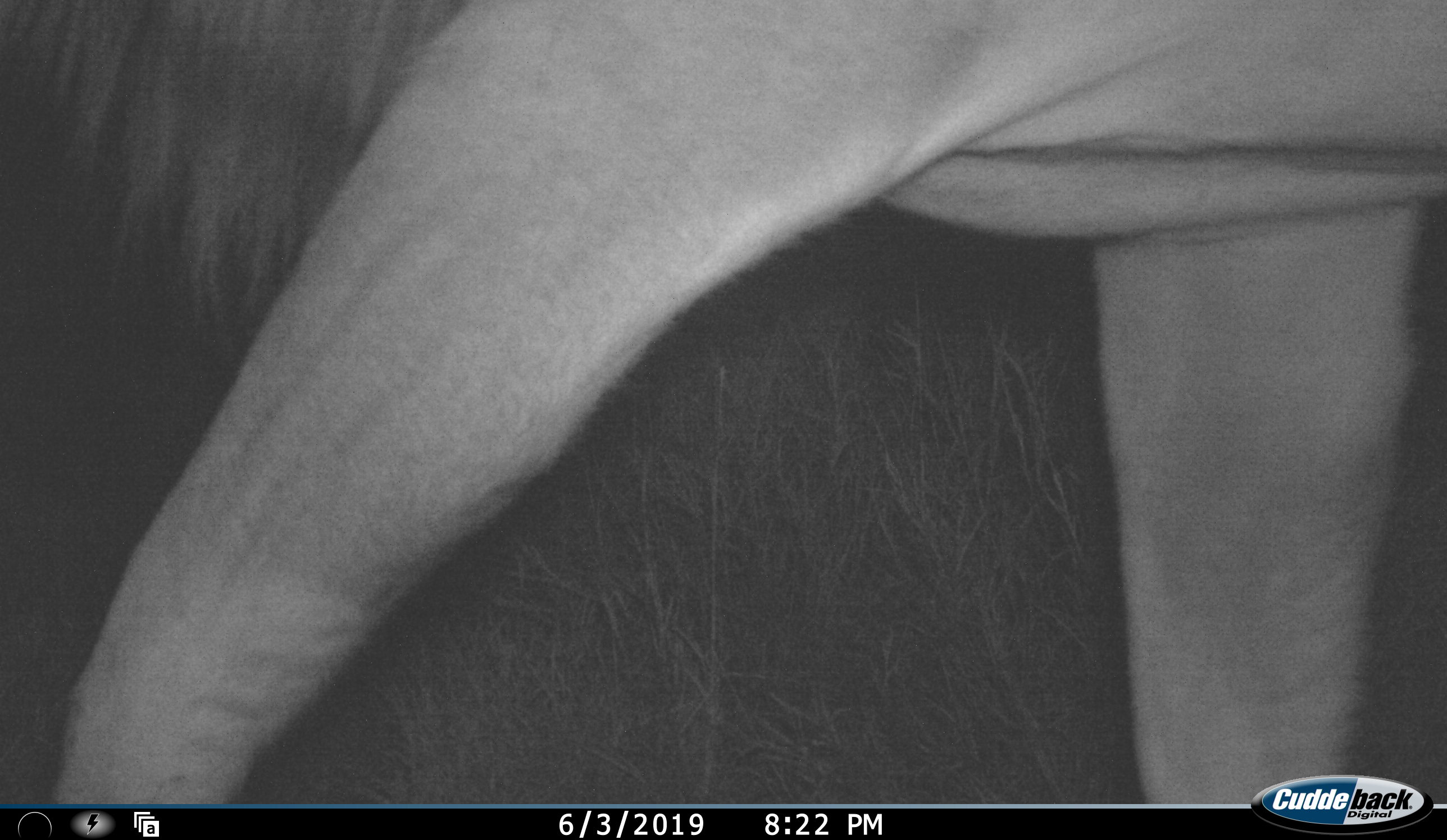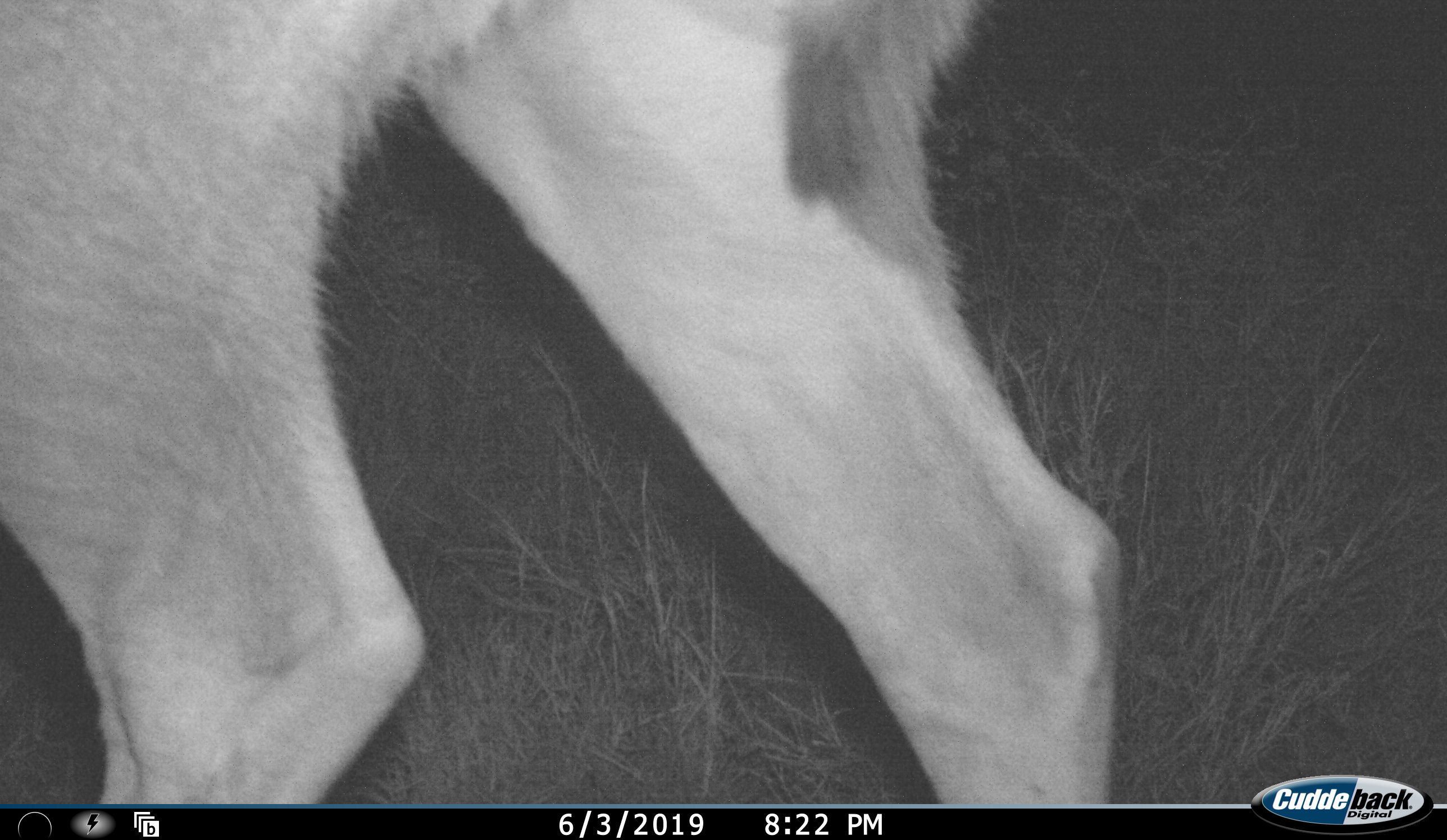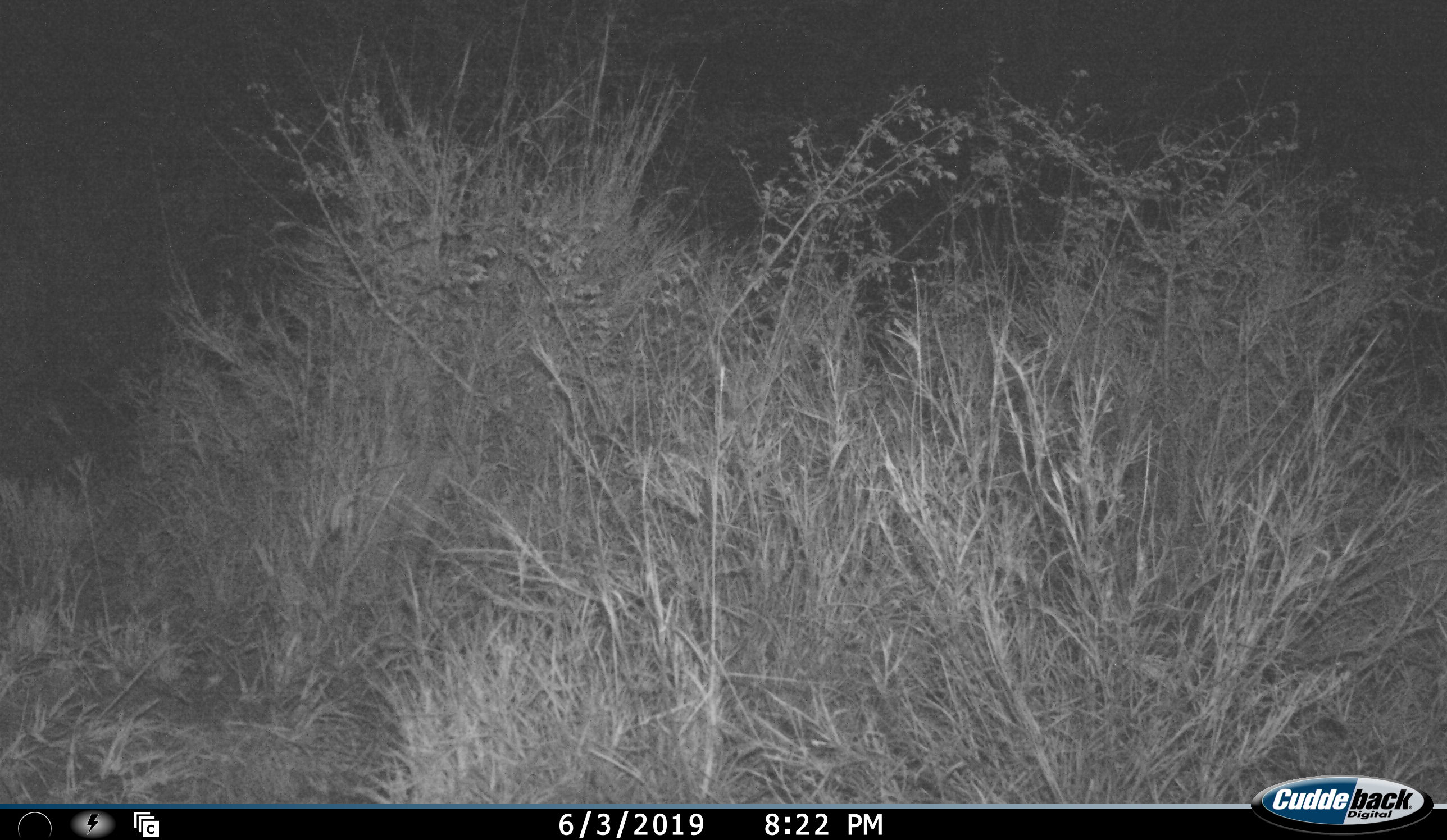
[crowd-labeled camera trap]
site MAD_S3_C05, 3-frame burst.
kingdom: Animalia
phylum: Chordata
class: Mammalia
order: Artiodactyla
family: Bovidae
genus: Tragelaphus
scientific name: Tragelaphus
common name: kudu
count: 1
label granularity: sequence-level